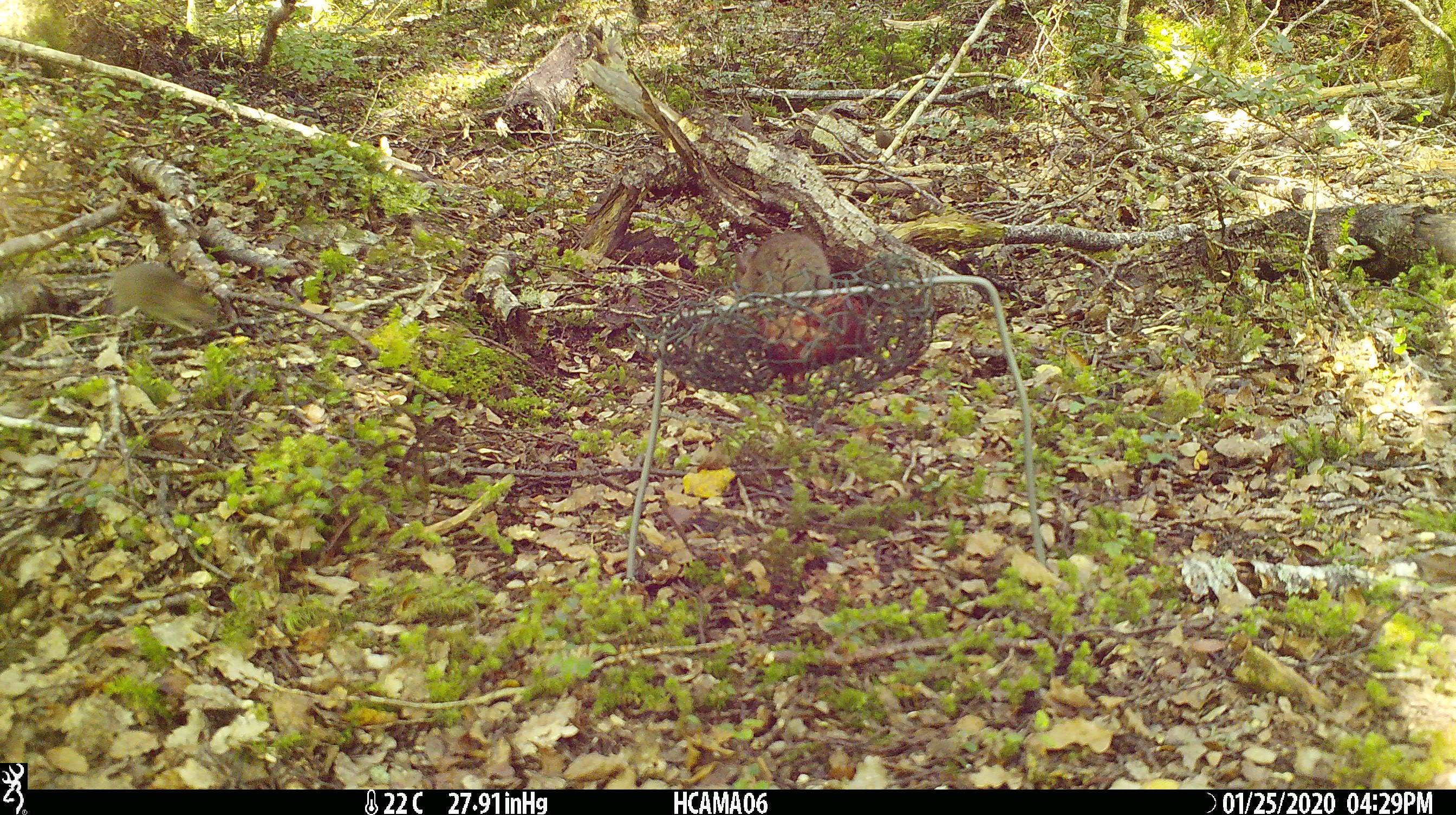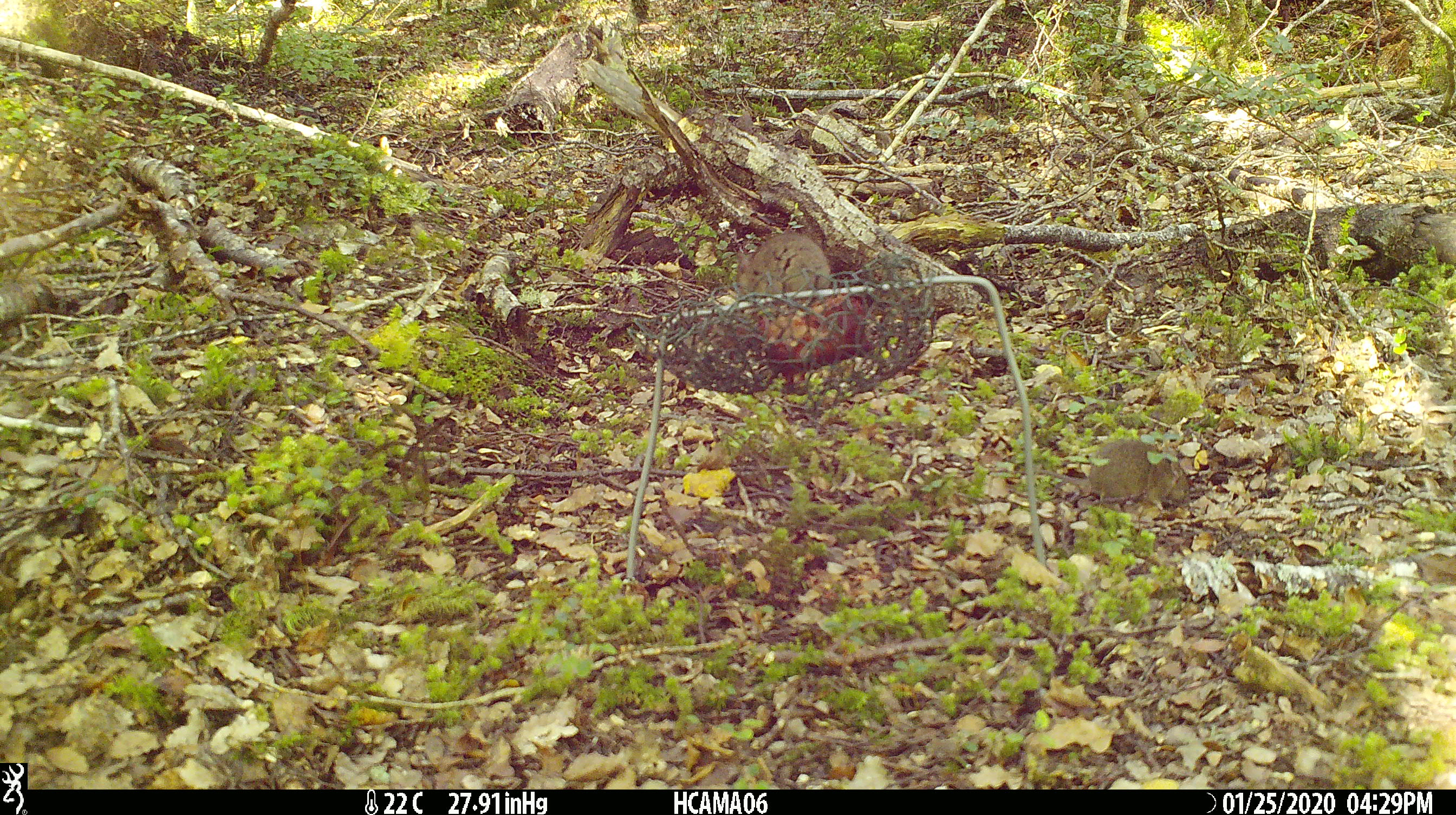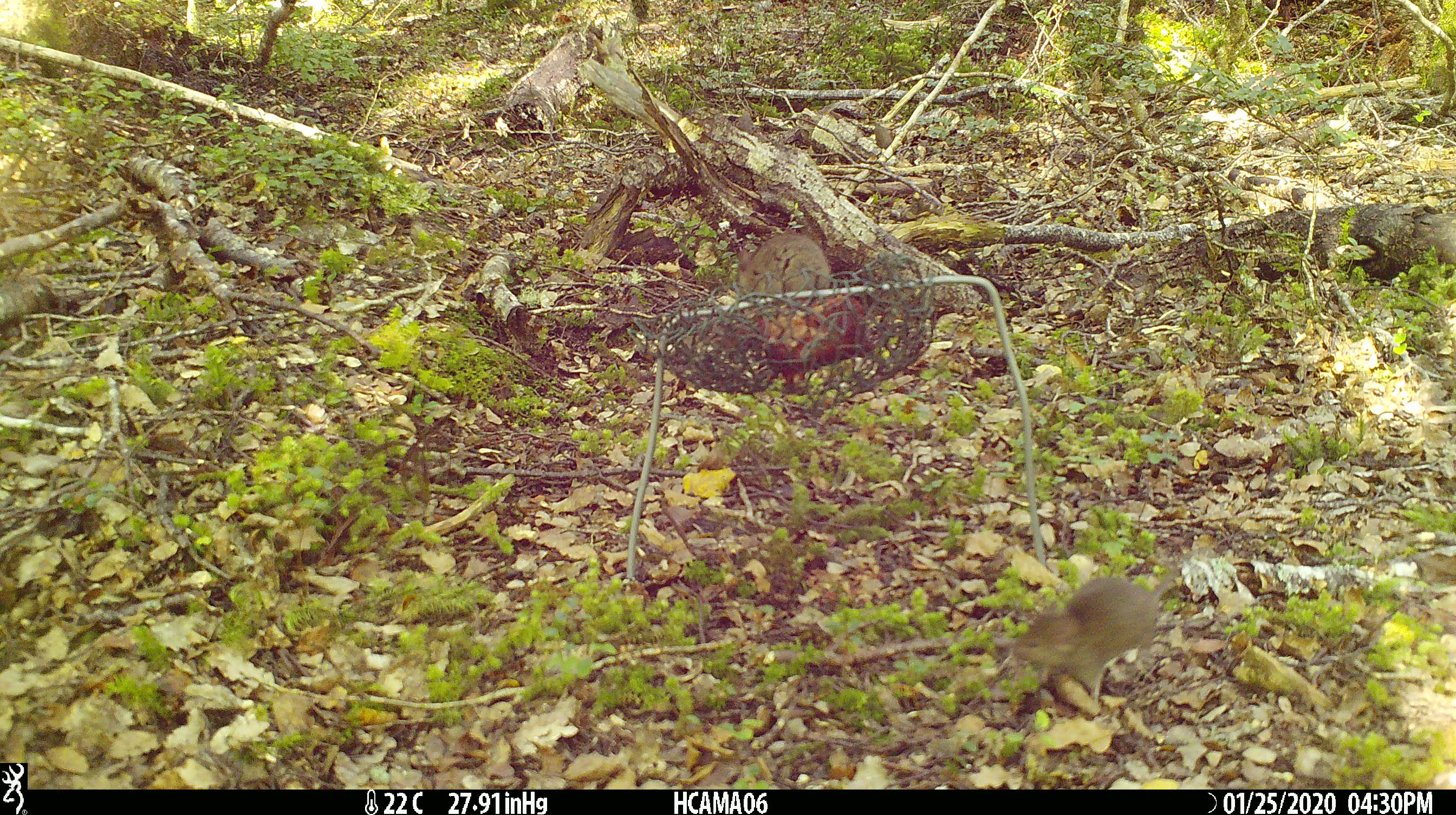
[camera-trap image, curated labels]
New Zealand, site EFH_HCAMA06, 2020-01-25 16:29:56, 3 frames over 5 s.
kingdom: Animalia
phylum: Chordata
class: Mammalia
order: Rodentia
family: Muridae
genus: Mus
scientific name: Mus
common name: mouse